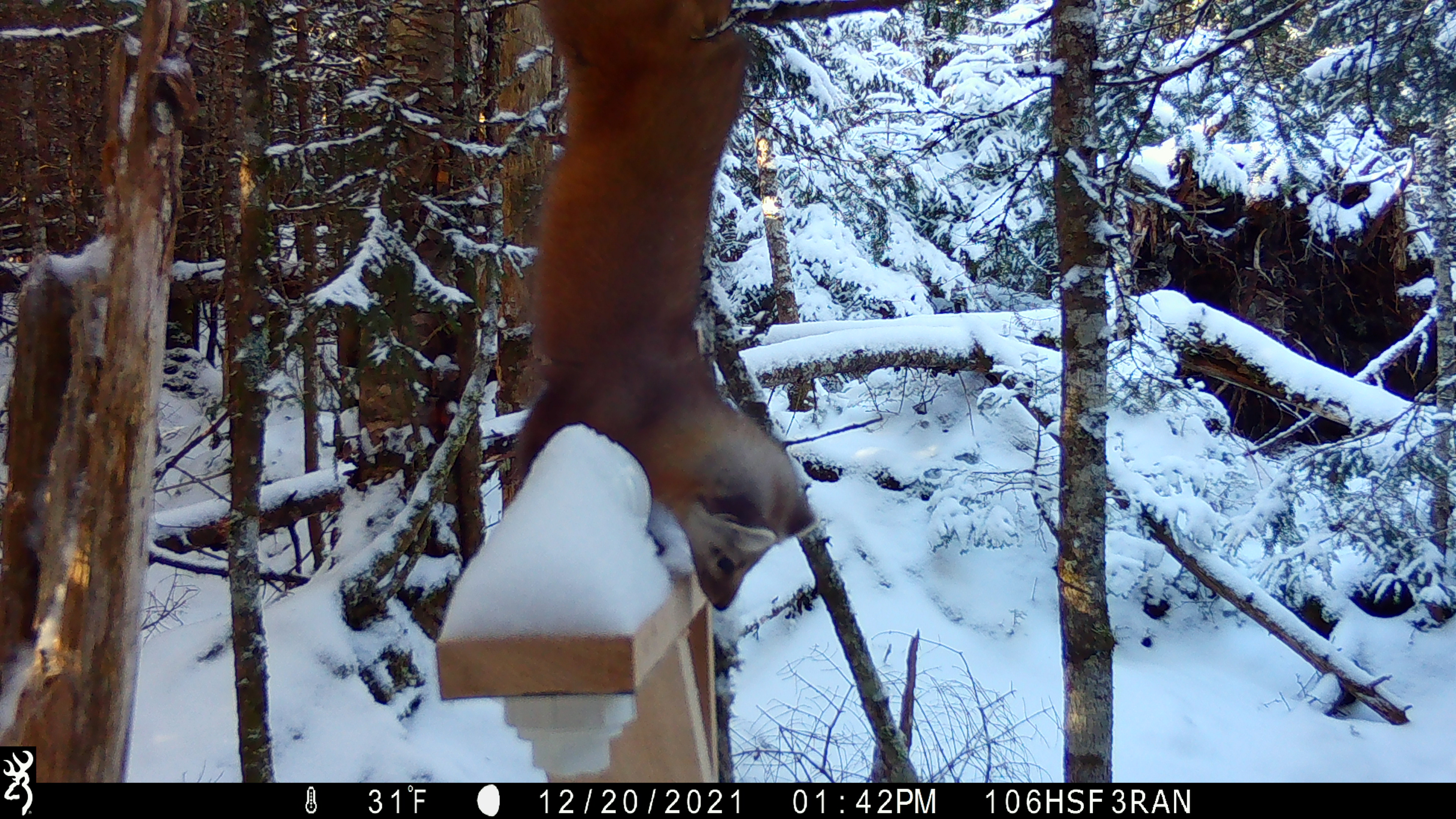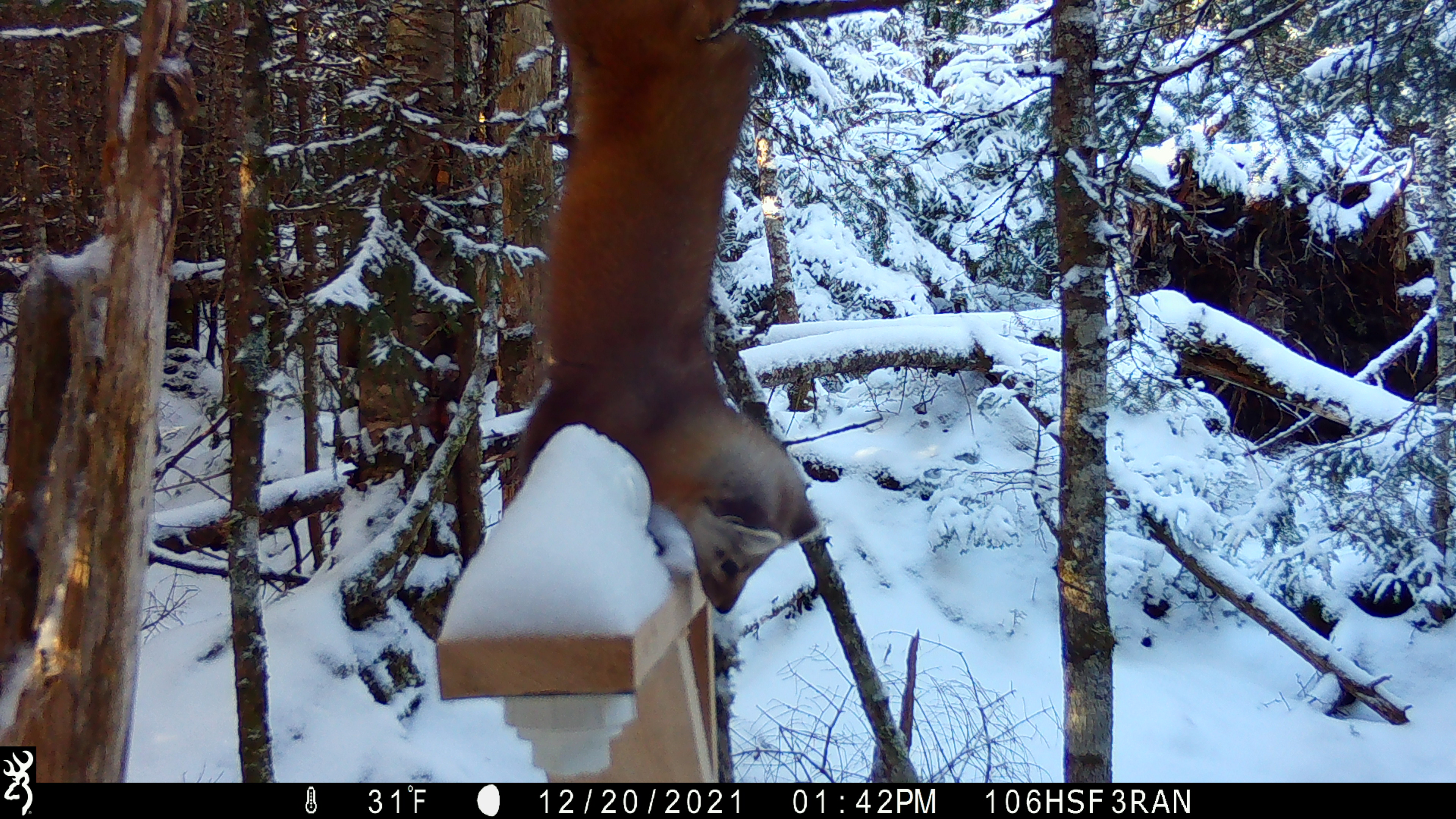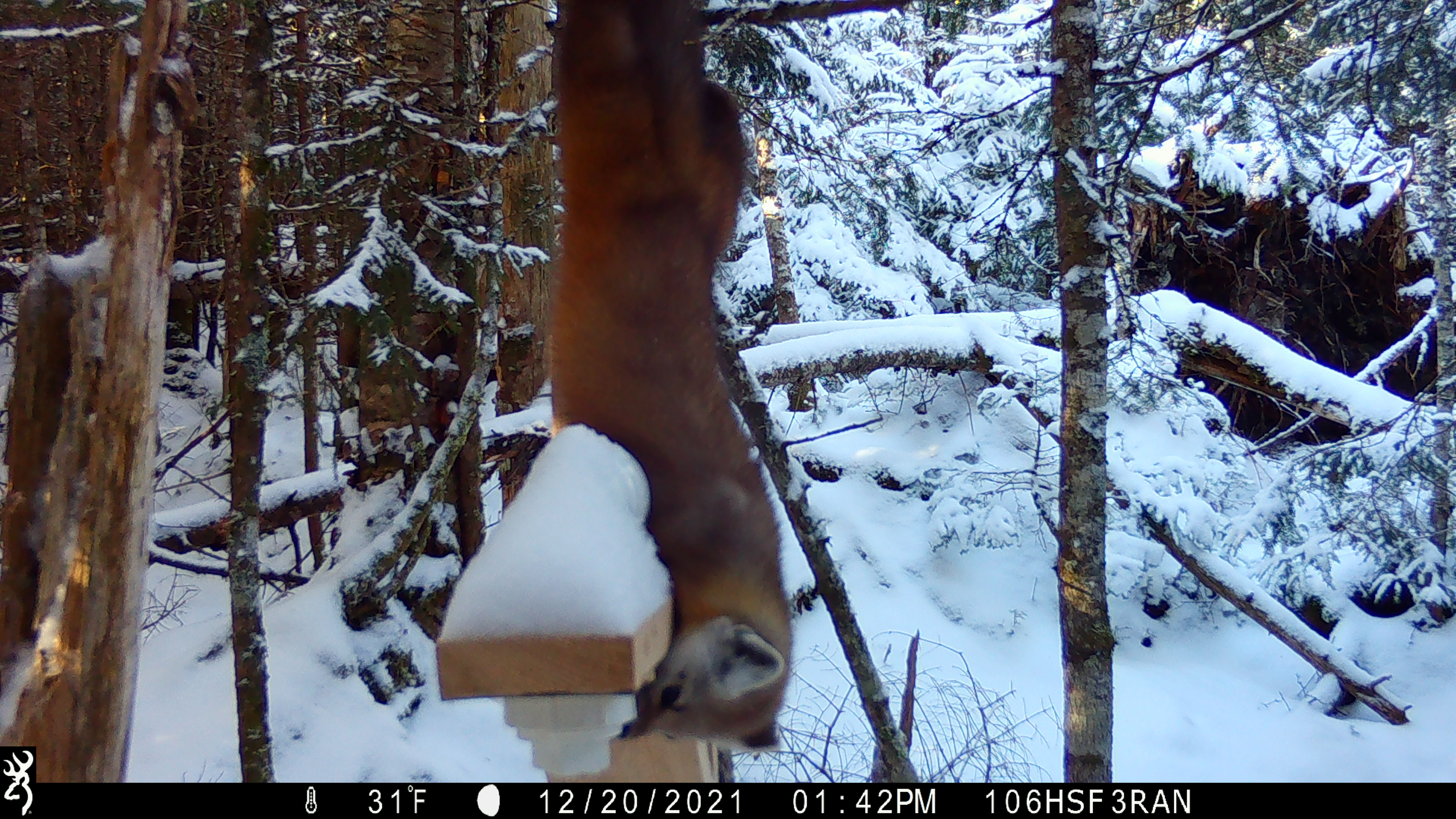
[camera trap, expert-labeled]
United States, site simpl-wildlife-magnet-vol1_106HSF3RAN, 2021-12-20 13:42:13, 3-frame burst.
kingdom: Animalia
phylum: Chordata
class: Mammalia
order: Carnivora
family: Mustelidae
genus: Martes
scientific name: Martes americana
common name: american marten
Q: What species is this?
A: American marten (Martes americana).